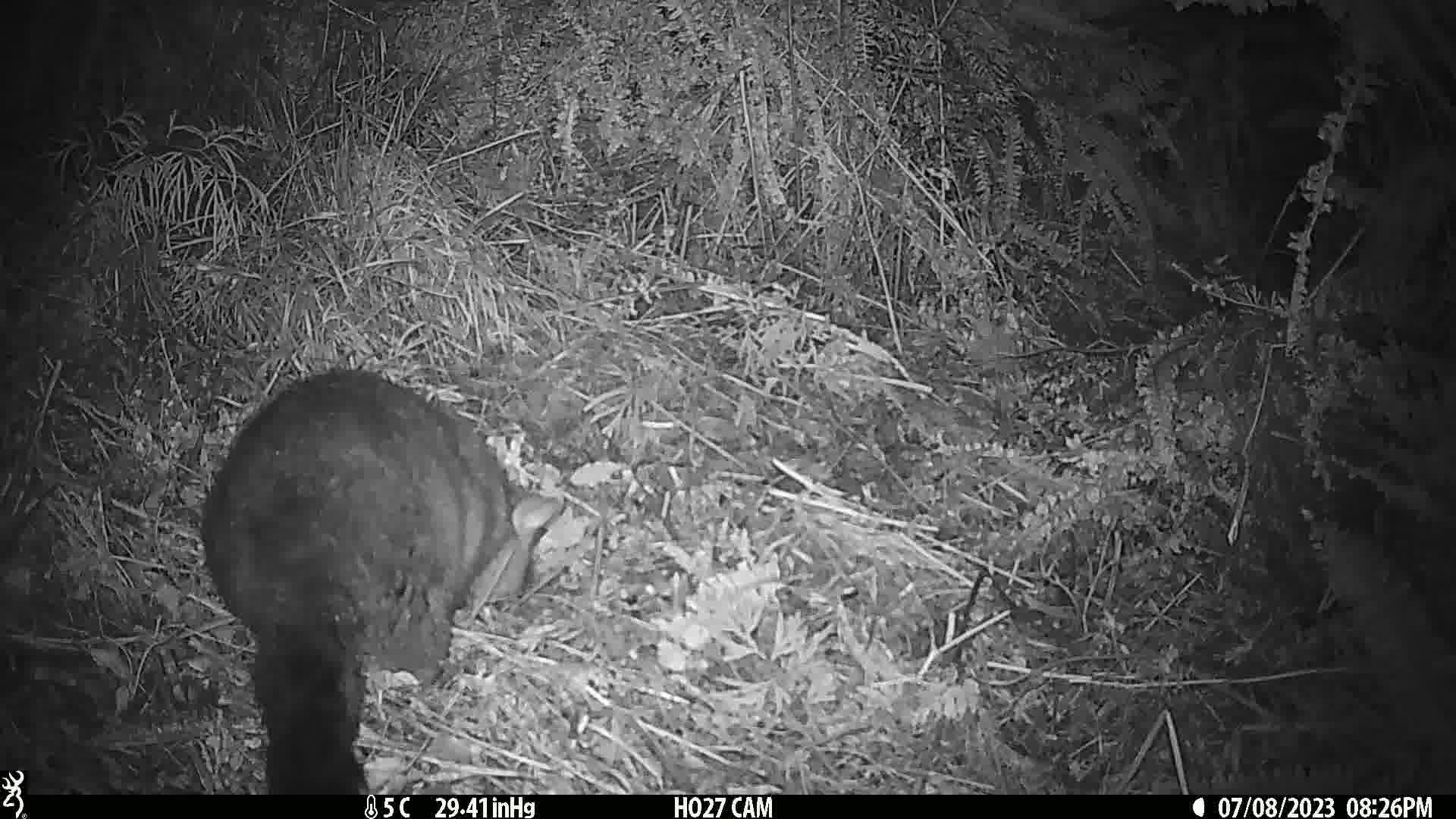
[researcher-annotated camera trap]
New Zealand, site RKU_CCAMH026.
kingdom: Animalia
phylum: Chordata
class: Mammalia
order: Diprotodontia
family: Phalangeridae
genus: Trichosurus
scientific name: Trichosurus vulpecula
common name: common brushtail possum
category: possum